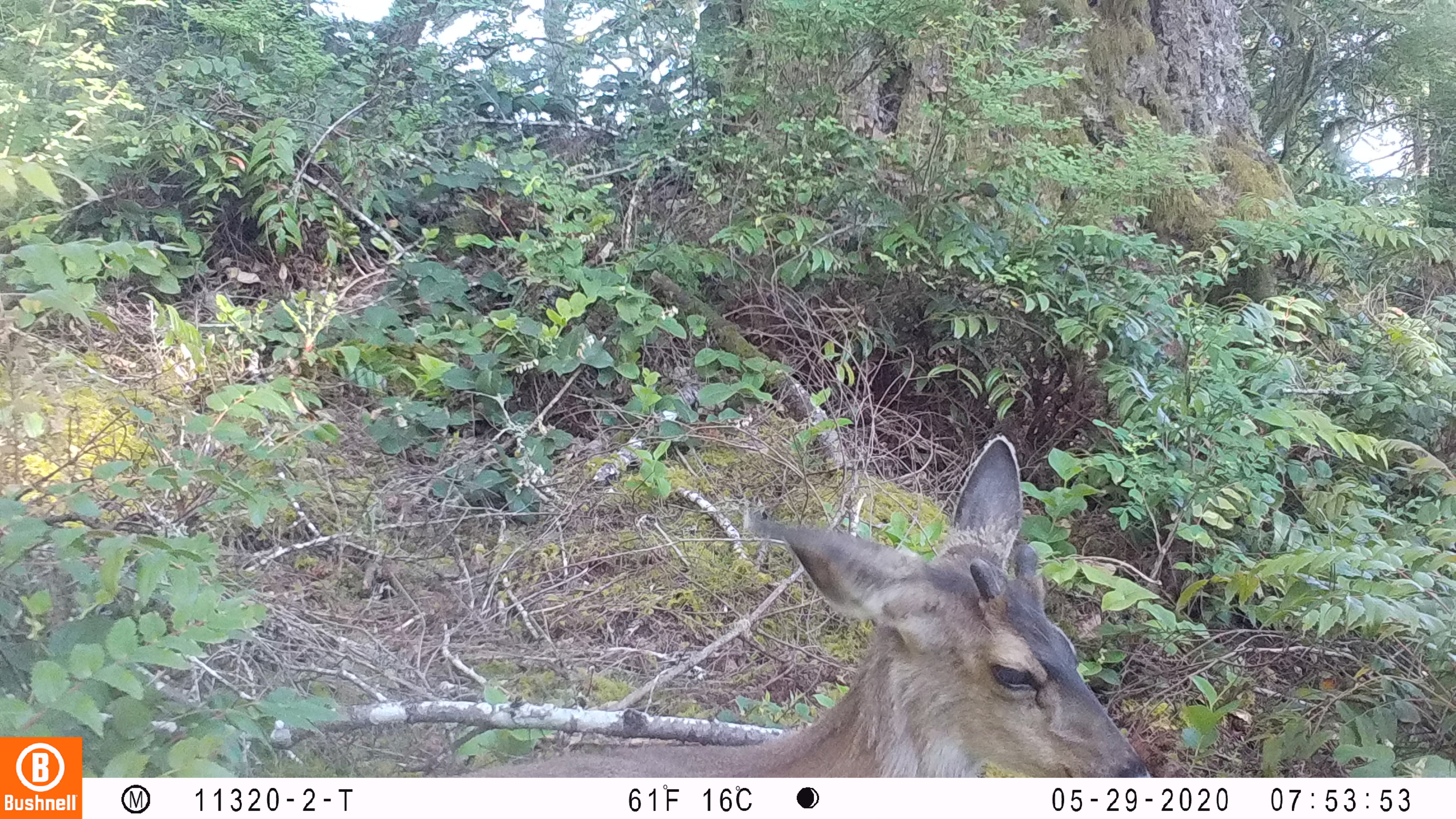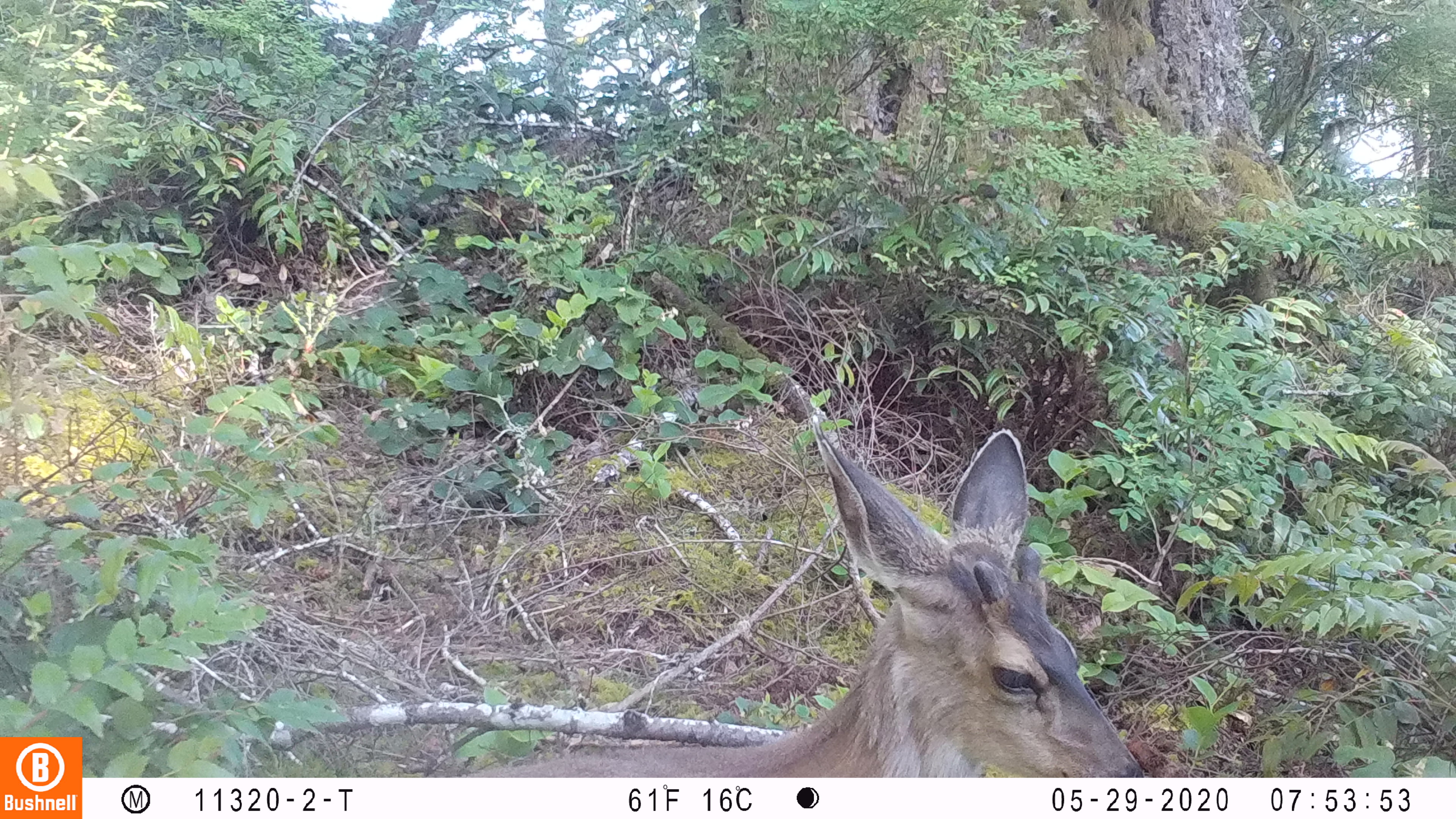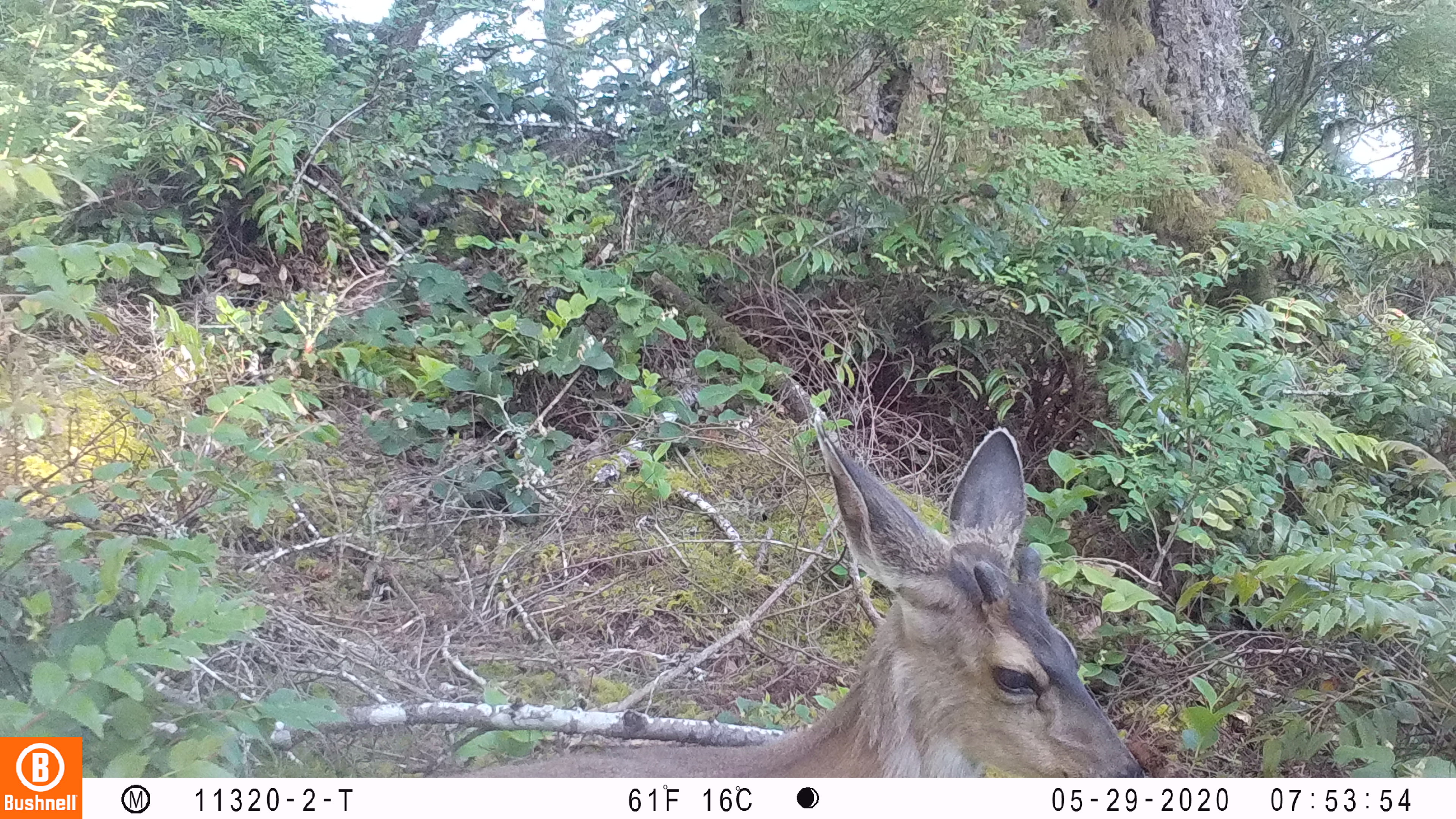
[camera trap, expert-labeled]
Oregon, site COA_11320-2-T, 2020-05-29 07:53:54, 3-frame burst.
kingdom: Animalia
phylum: Chordata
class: Mammalia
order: Artiodactyla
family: Cervidae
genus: Odocoileus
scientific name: Odocoileus hemionus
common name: black-tailed deer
Black-tailed deer (Odocoileus hemionus).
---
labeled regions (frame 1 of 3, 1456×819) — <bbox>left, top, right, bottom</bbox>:
black-tailed deer: <bbox>474, 433, 1151, 770</bbox>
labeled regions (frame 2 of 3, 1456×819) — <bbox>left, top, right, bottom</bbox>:
black-tailed deer: <bbox>474, 419, 1145, 772</bbox>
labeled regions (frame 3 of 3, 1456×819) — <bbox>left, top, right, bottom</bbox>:
black-tailed deer: <bbox>455, 412, 1149, 770</bbox>